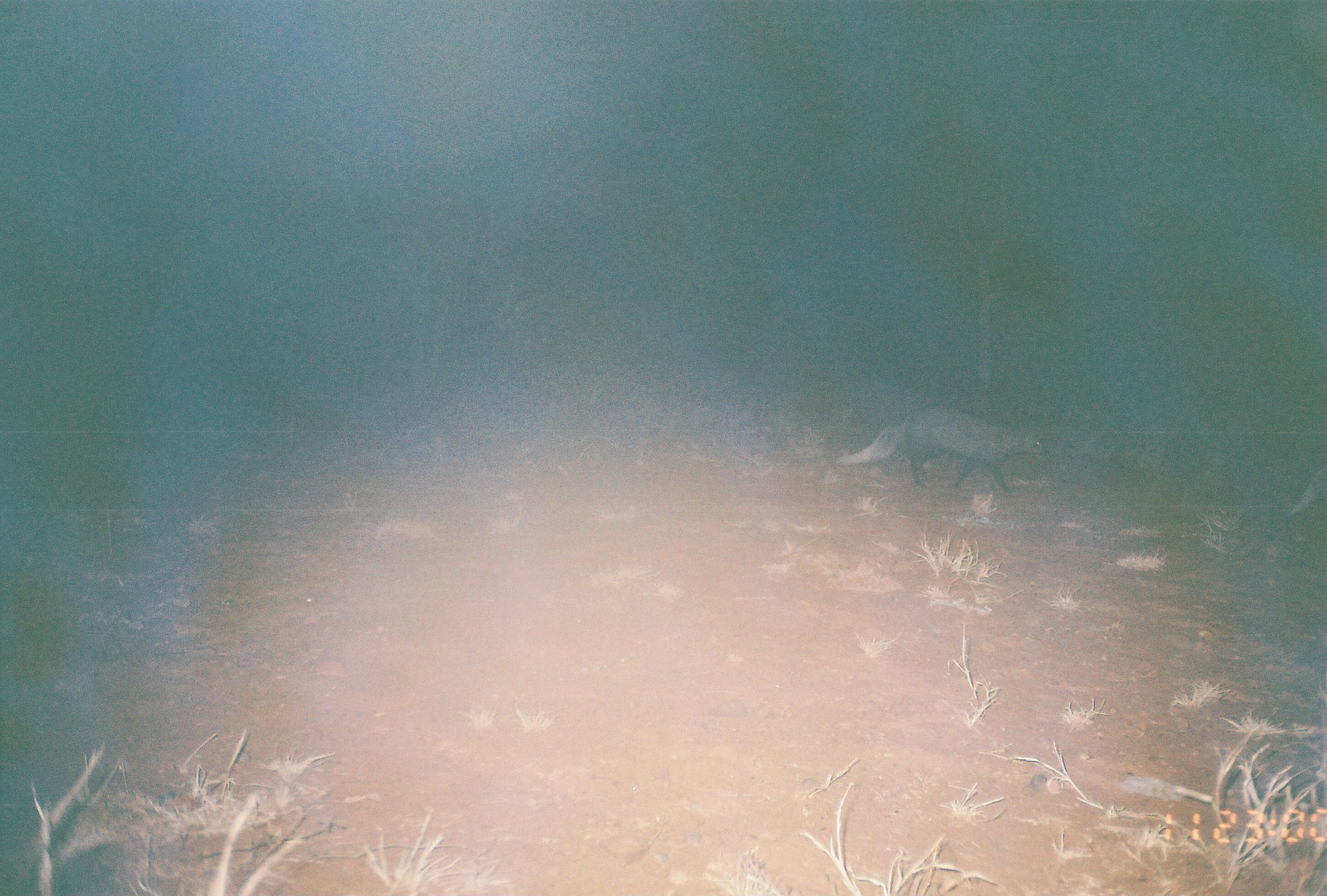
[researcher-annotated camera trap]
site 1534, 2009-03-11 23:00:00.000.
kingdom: Animalia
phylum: Chordata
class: Mammalia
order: Carnivora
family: Herpestidae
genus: Ichneumia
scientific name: Ichneumia albicauda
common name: white-tailed mongoose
Ichneumia albicauda (white-tailed mongoose), count 1.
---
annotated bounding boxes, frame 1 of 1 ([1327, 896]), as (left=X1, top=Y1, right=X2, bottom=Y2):
ichneumia albicauda: (left=837, top=403, right=1048, bottom=495)